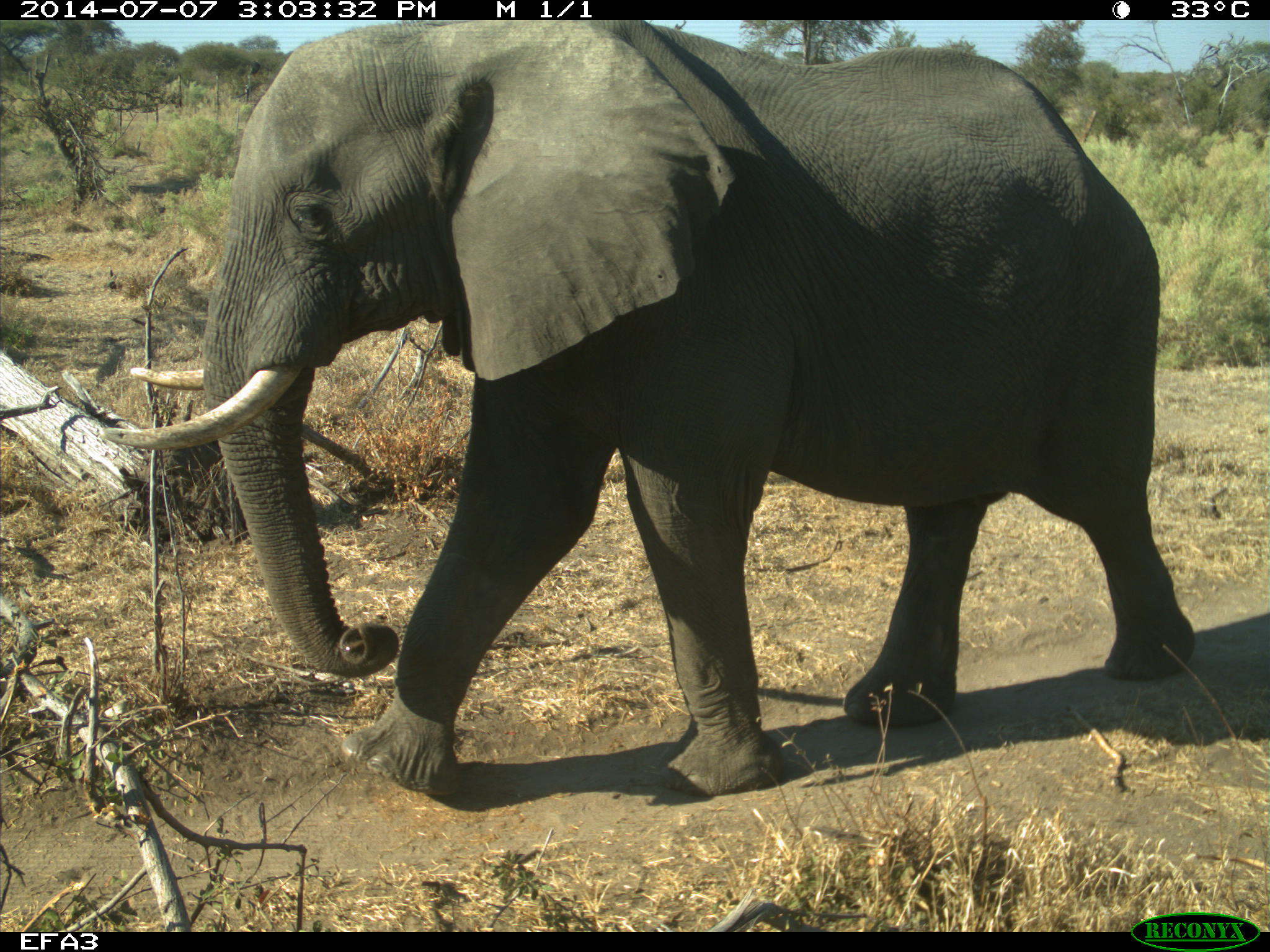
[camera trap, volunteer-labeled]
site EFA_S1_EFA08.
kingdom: Animalia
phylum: Chordata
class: Mammalia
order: Proboscidea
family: Elephantidae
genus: Loxodonta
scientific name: Loxodonta africana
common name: african bush elephant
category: elephant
Elephant (african bush elephant) (Loxodonta africana), count 1. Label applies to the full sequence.